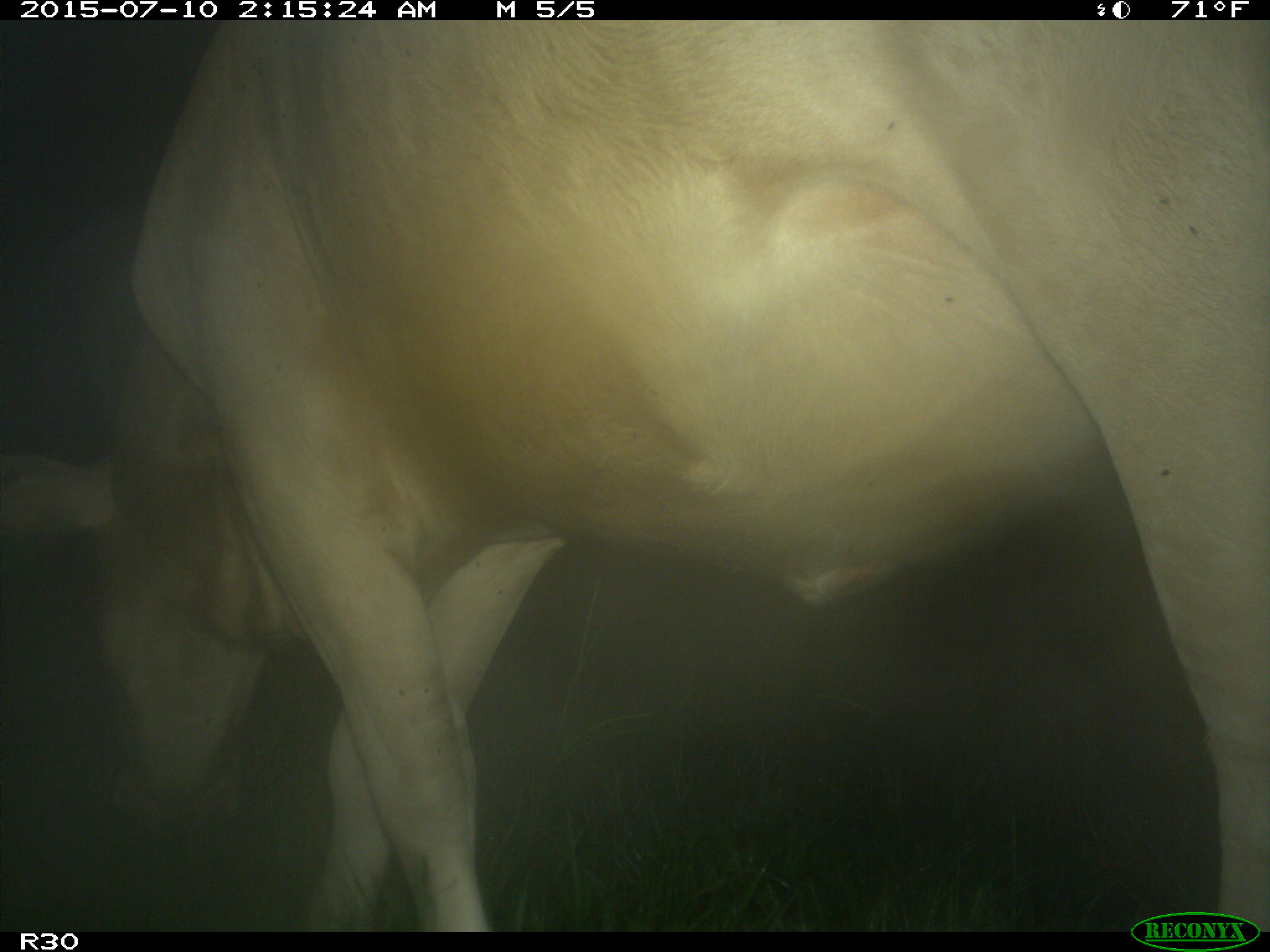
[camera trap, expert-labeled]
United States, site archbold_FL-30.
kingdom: Animalia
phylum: Chordata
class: Mammalia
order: Artiodactyla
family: Bovidae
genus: Bos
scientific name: Bos taurus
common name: domestic cow